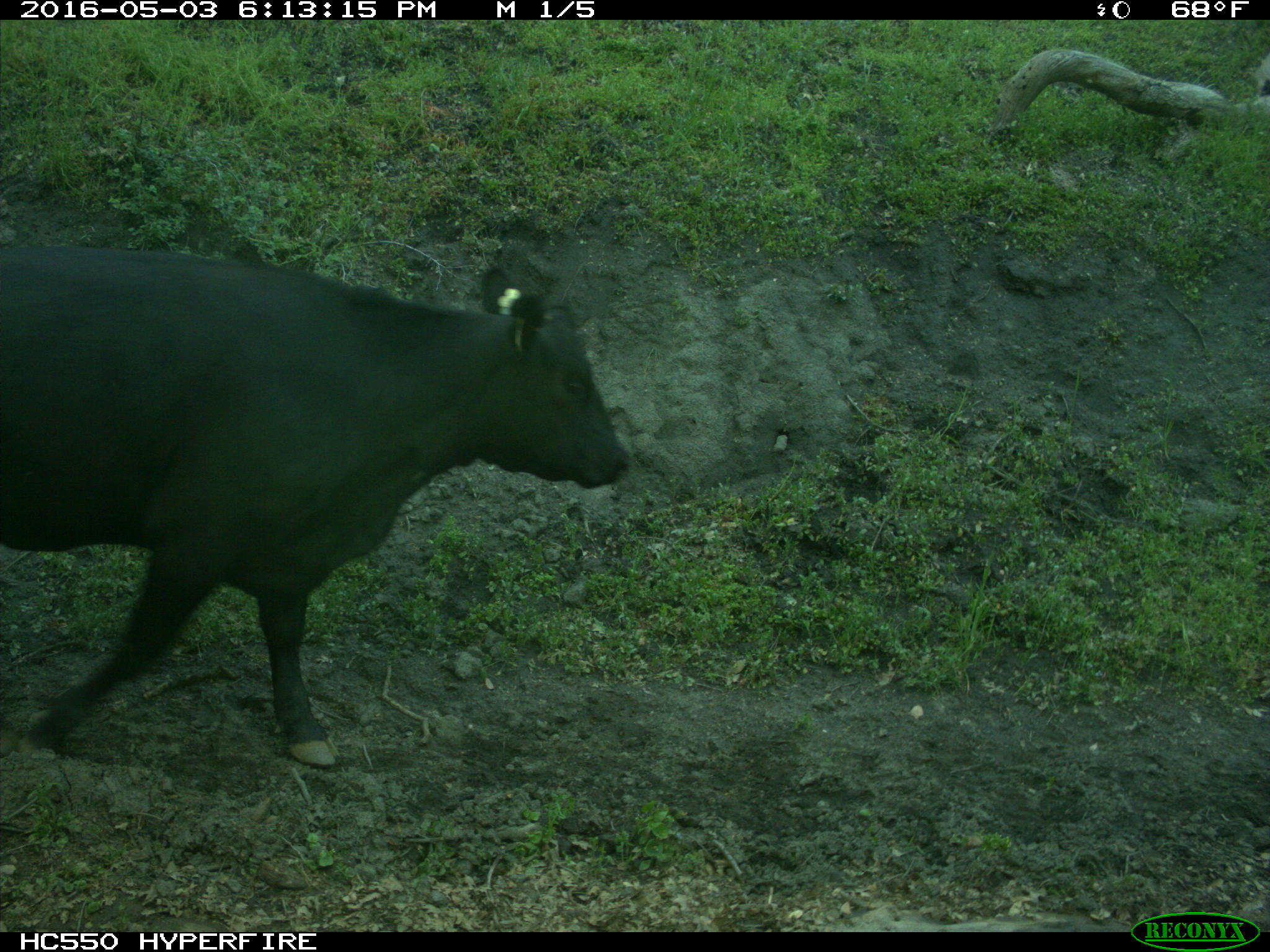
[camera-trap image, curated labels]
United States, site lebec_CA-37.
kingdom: Animalia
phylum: Chordata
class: Mammalia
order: Artiodactyla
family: Bovidae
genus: Bos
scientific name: Bos taurus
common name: domestic cow